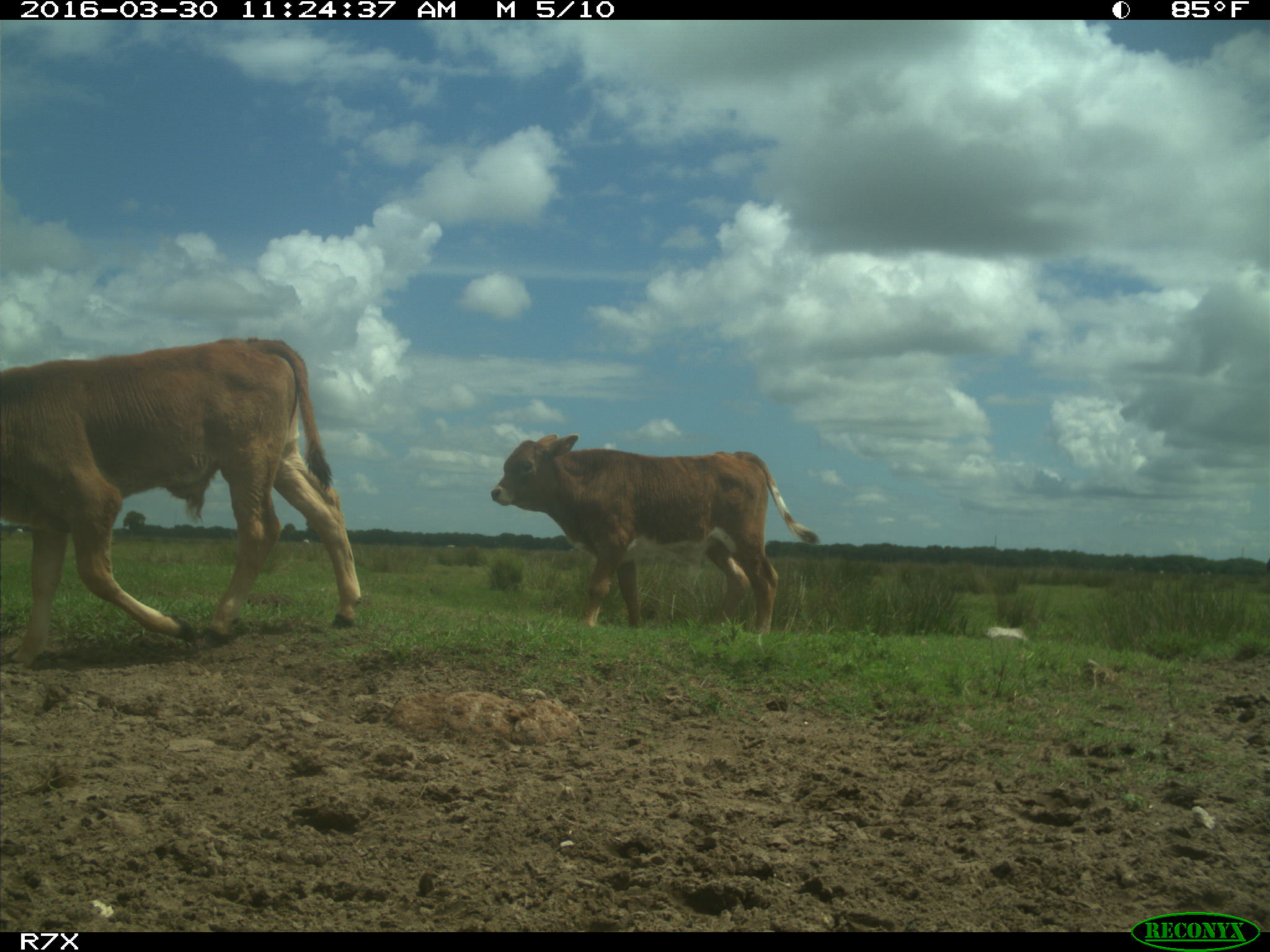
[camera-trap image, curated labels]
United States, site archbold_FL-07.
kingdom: Animalia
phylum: Chordata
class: Mammalia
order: Artiodactyla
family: Bovidae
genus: Bos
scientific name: Bos taurus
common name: domestic cow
Bos taurus (domestic cow).